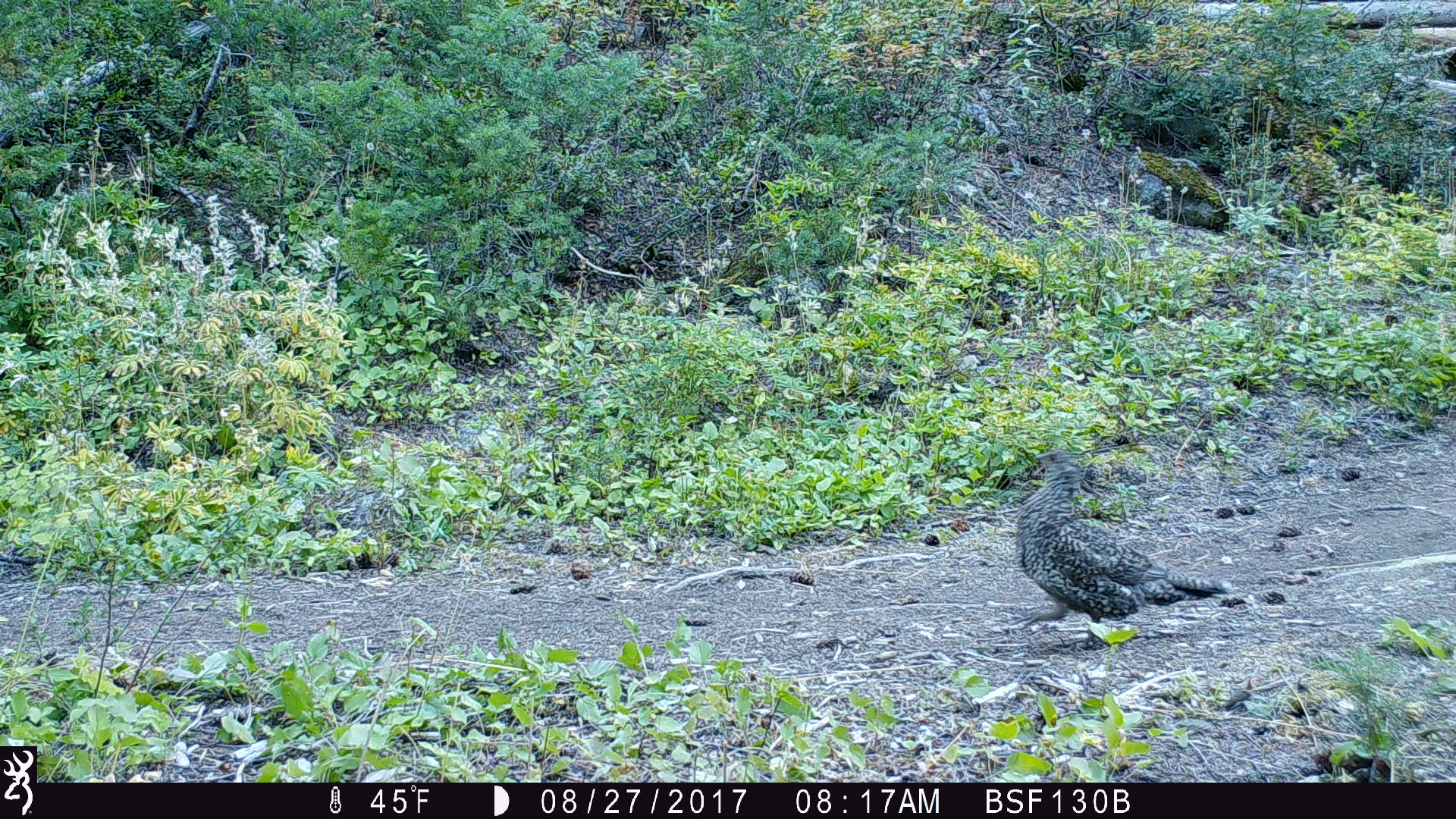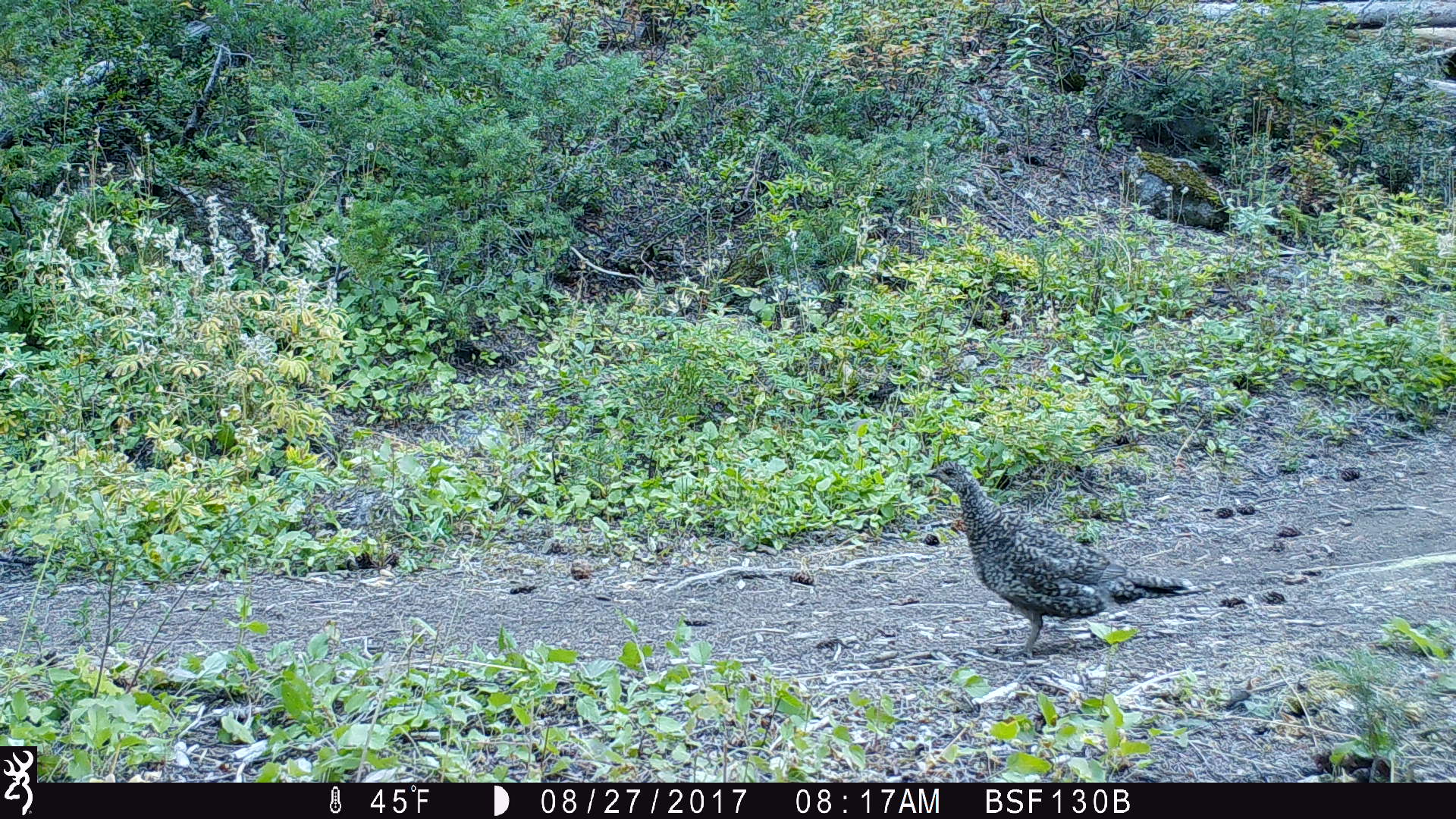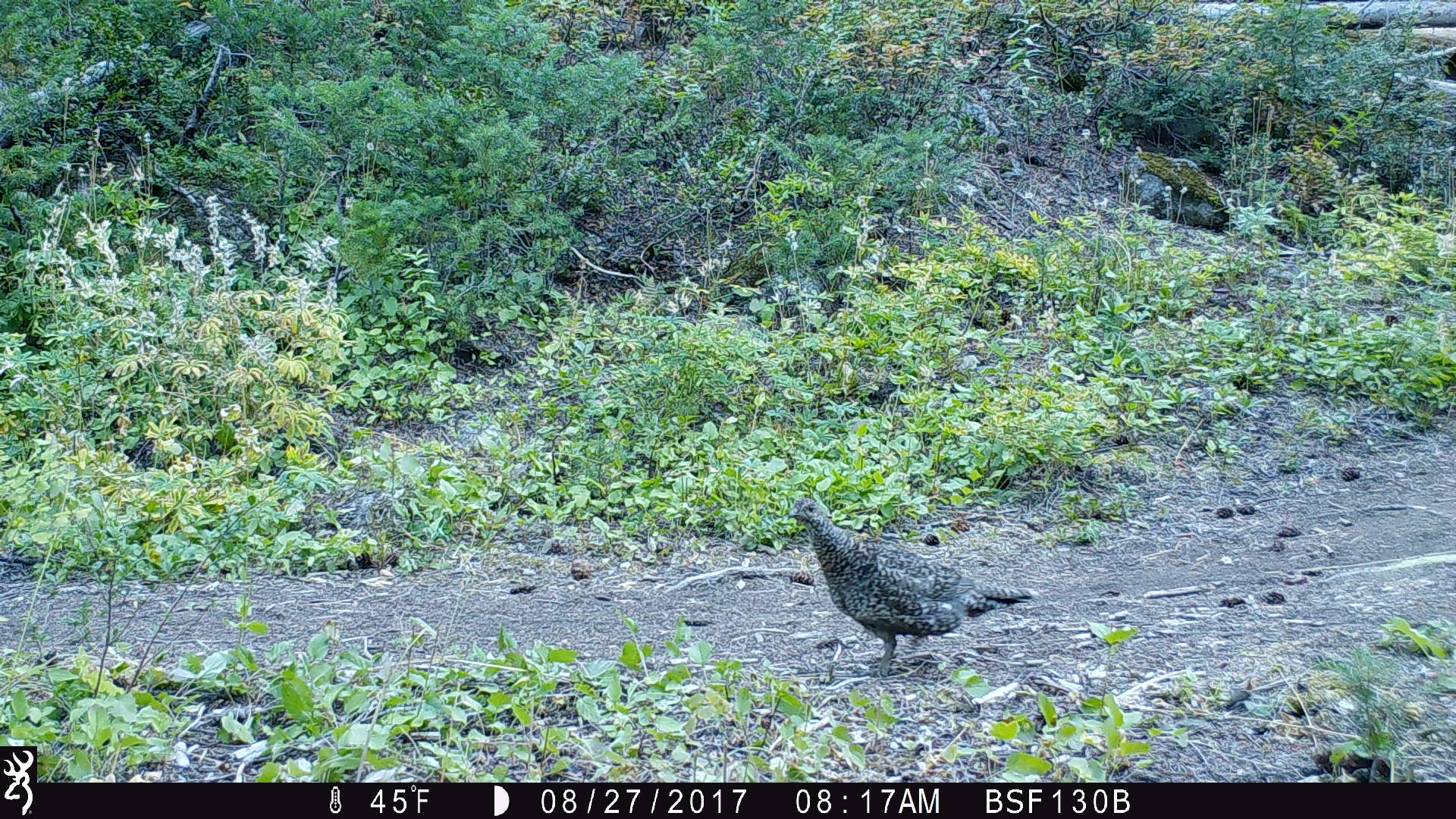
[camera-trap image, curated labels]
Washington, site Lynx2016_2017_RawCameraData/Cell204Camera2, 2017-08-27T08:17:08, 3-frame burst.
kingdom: Animalia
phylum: Chordata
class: Aves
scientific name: Aves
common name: birds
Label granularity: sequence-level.